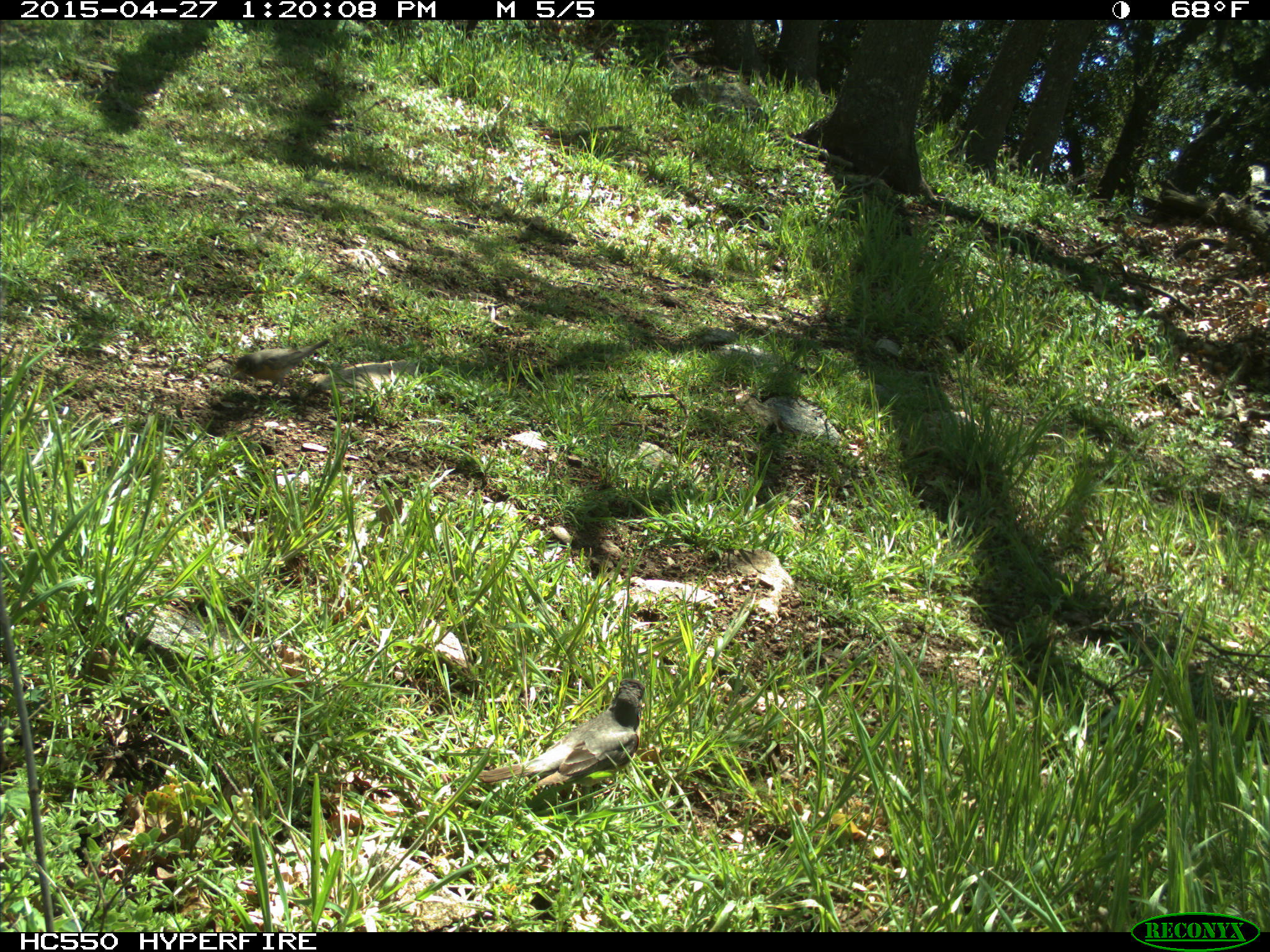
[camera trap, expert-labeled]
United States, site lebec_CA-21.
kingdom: Animalia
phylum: Chordata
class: Aves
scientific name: Aves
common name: birds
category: unidentified bird